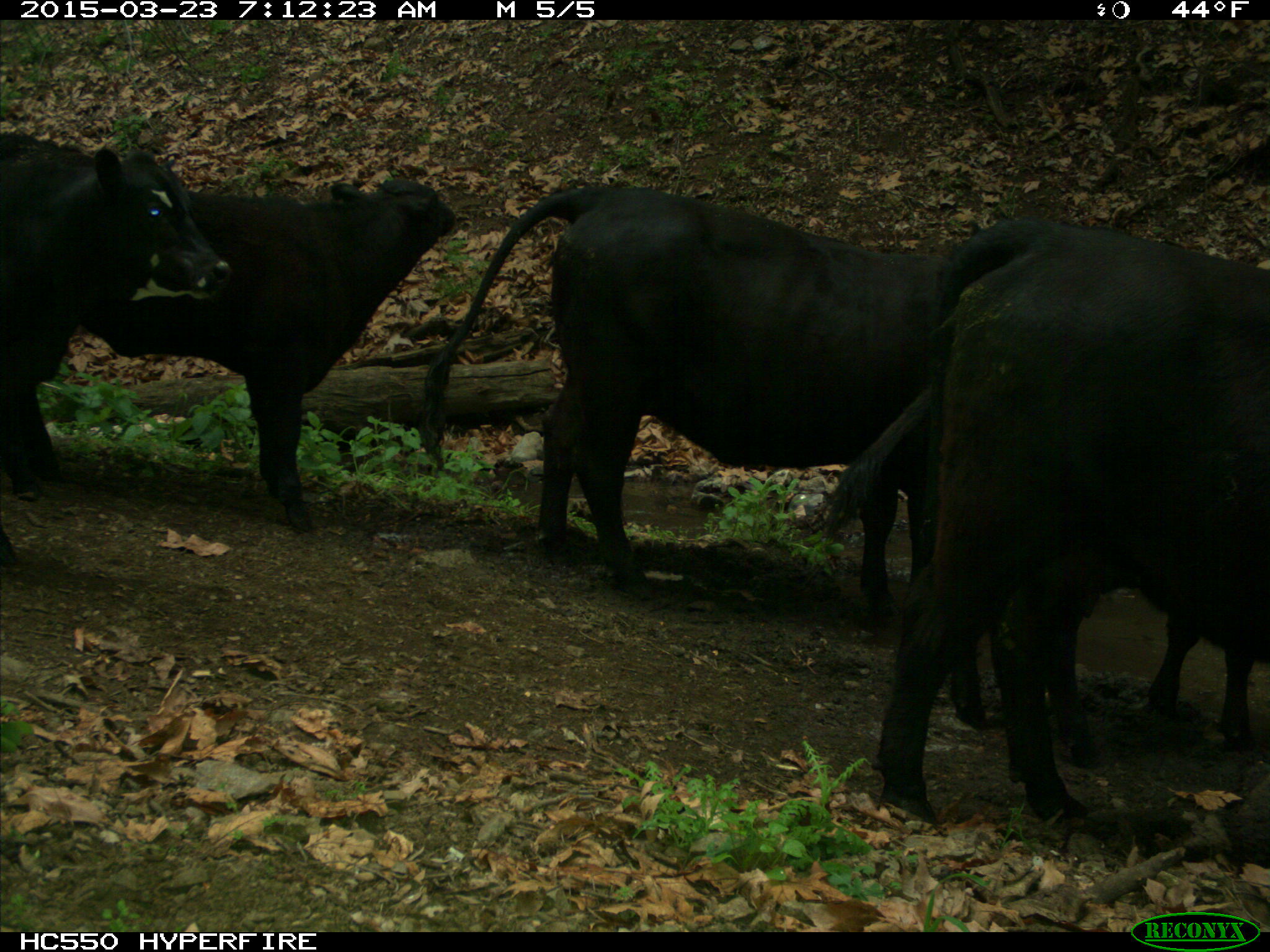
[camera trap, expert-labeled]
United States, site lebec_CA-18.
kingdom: Animalia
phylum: Chordata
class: Mammalia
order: Artiodactyla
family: Bovidae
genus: Bos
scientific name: Bos taurus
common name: domestic cow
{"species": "Bos taurus (domestic cow)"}